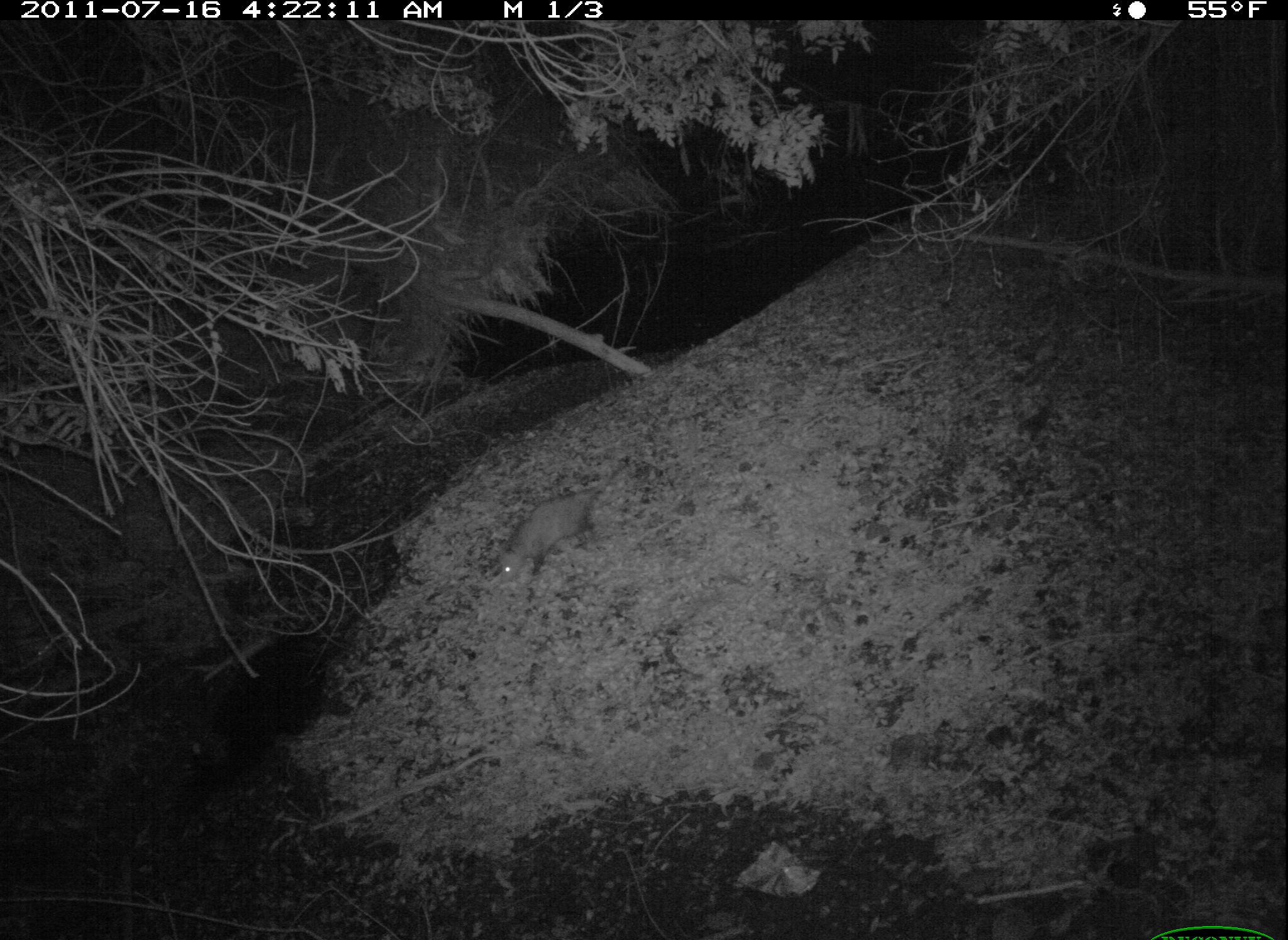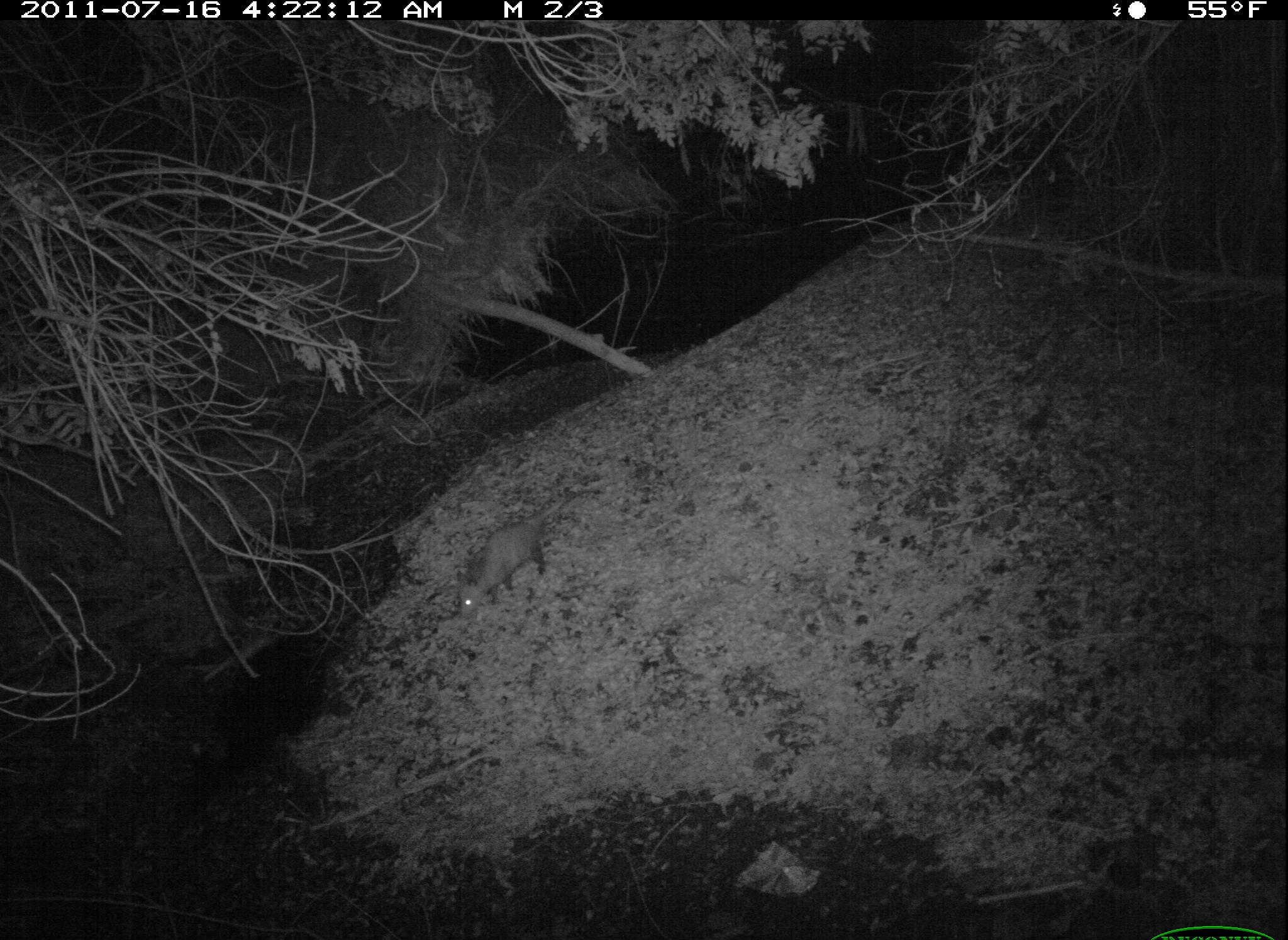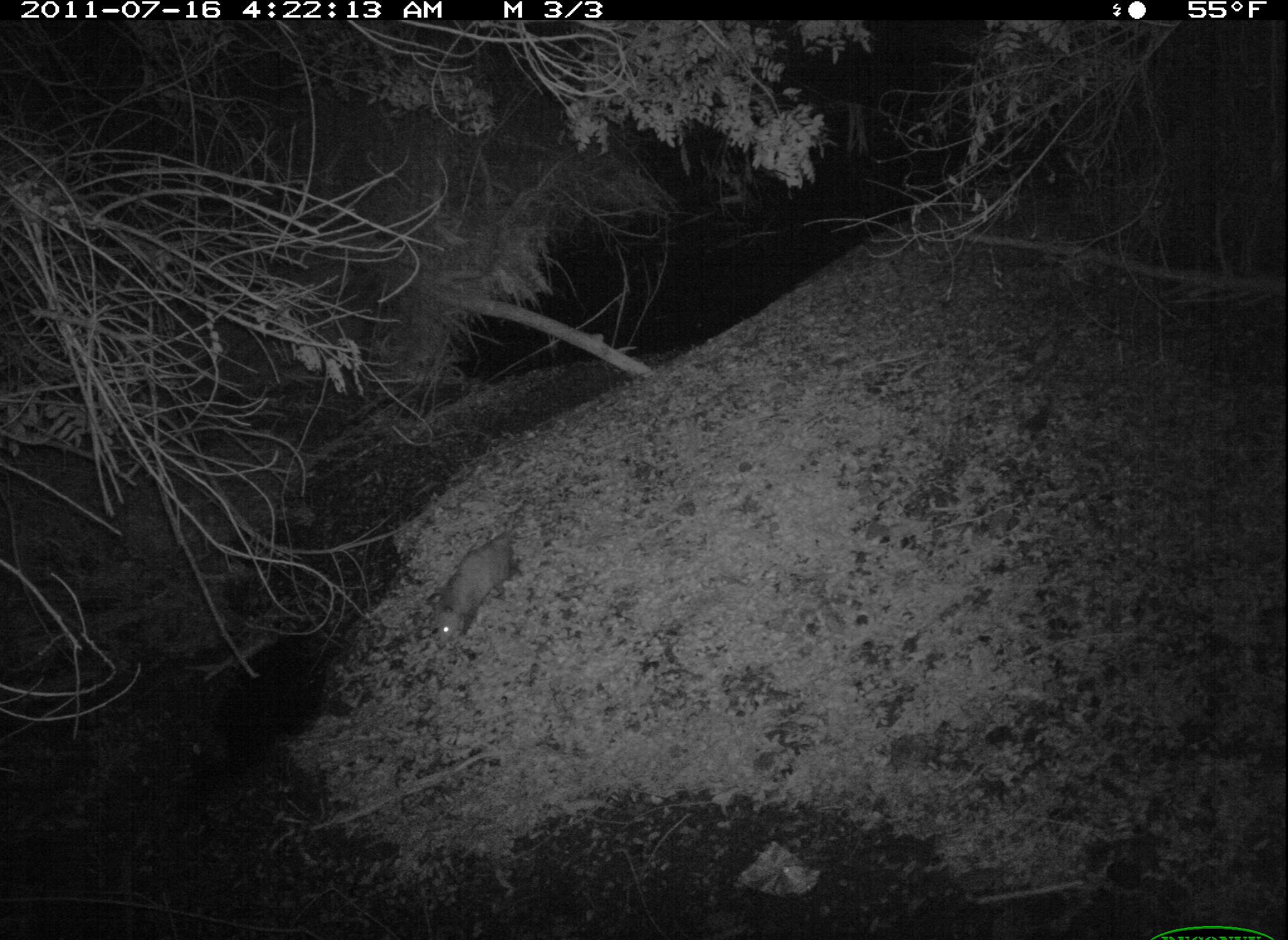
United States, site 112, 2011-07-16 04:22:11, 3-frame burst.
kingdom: Animalia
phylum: Chordata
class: Mammalia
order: Didelphimorphia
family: Didelphidae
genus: Didelphis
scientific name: Didelphis virginiana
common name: virginia opossum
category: opossum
Opossum (virginia opossum) (Didelphis virginiana).